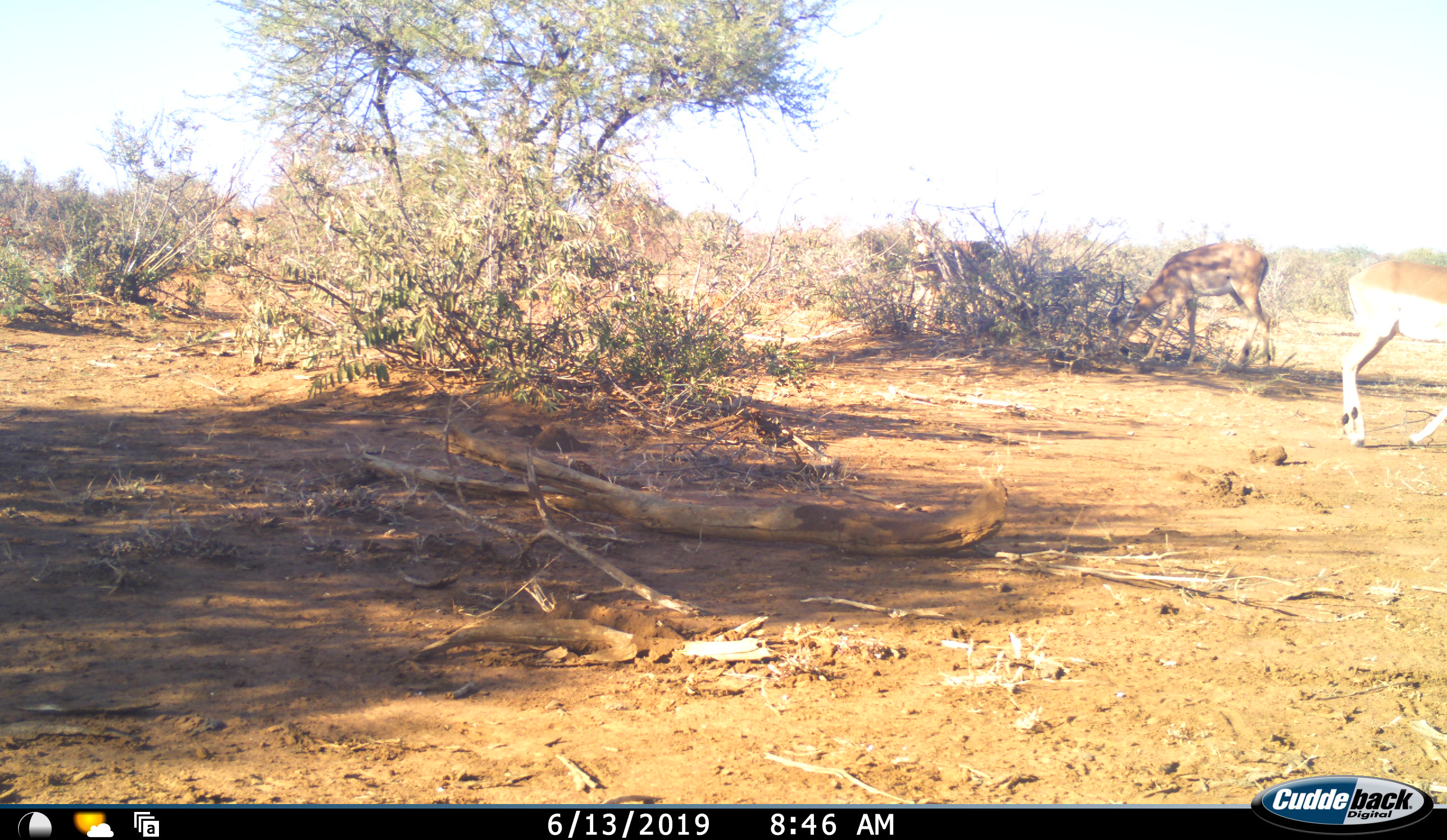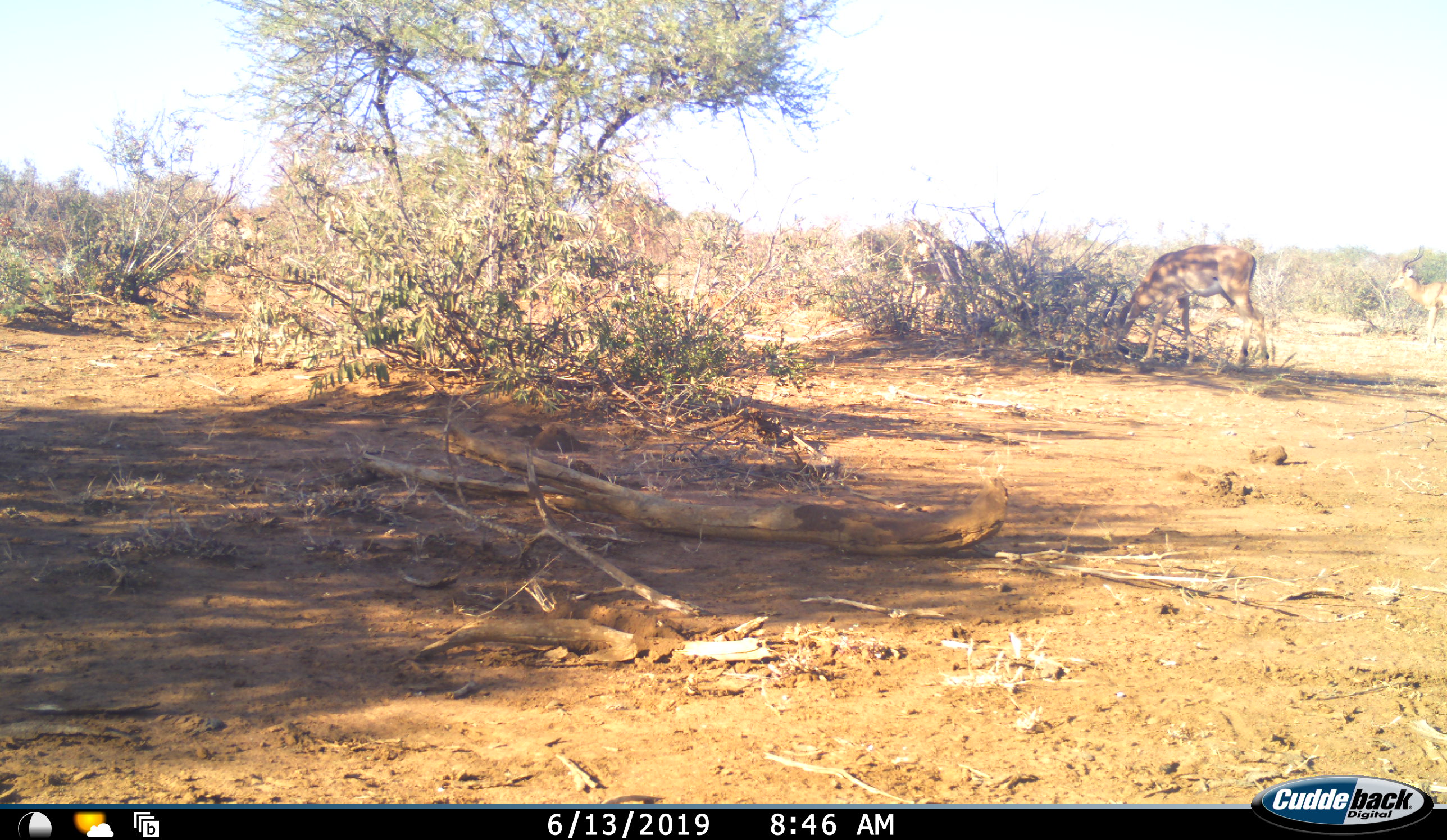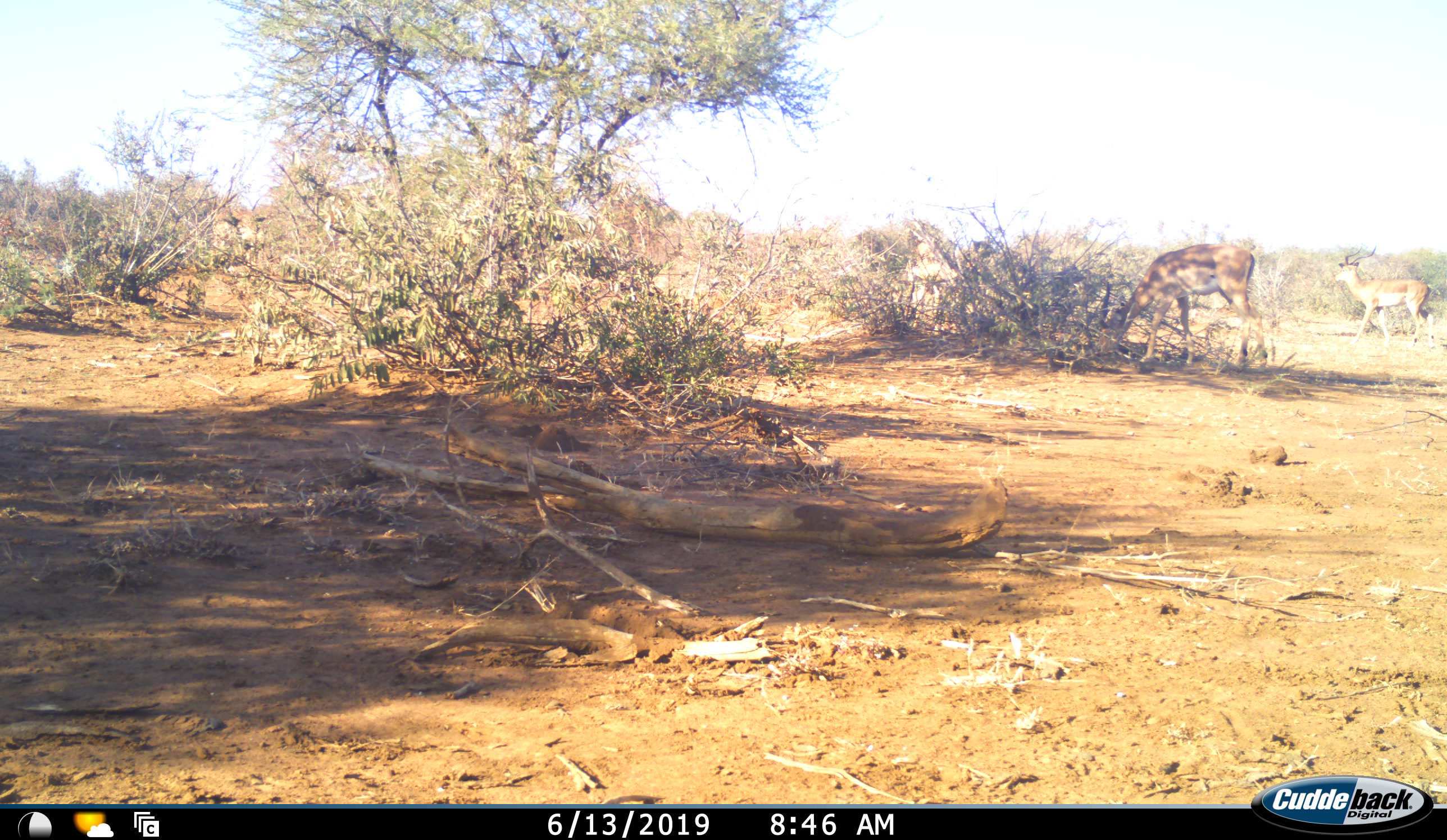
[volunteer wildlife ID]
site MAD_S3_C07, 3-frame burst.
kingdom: Animalia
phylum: Chordata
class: Mammalia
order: Artiodactyla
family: Bovidae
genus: Aepyceros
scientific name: Aepyceros melampus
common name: impala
Impala (Aepyceros melampus), count 4. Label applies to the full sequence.